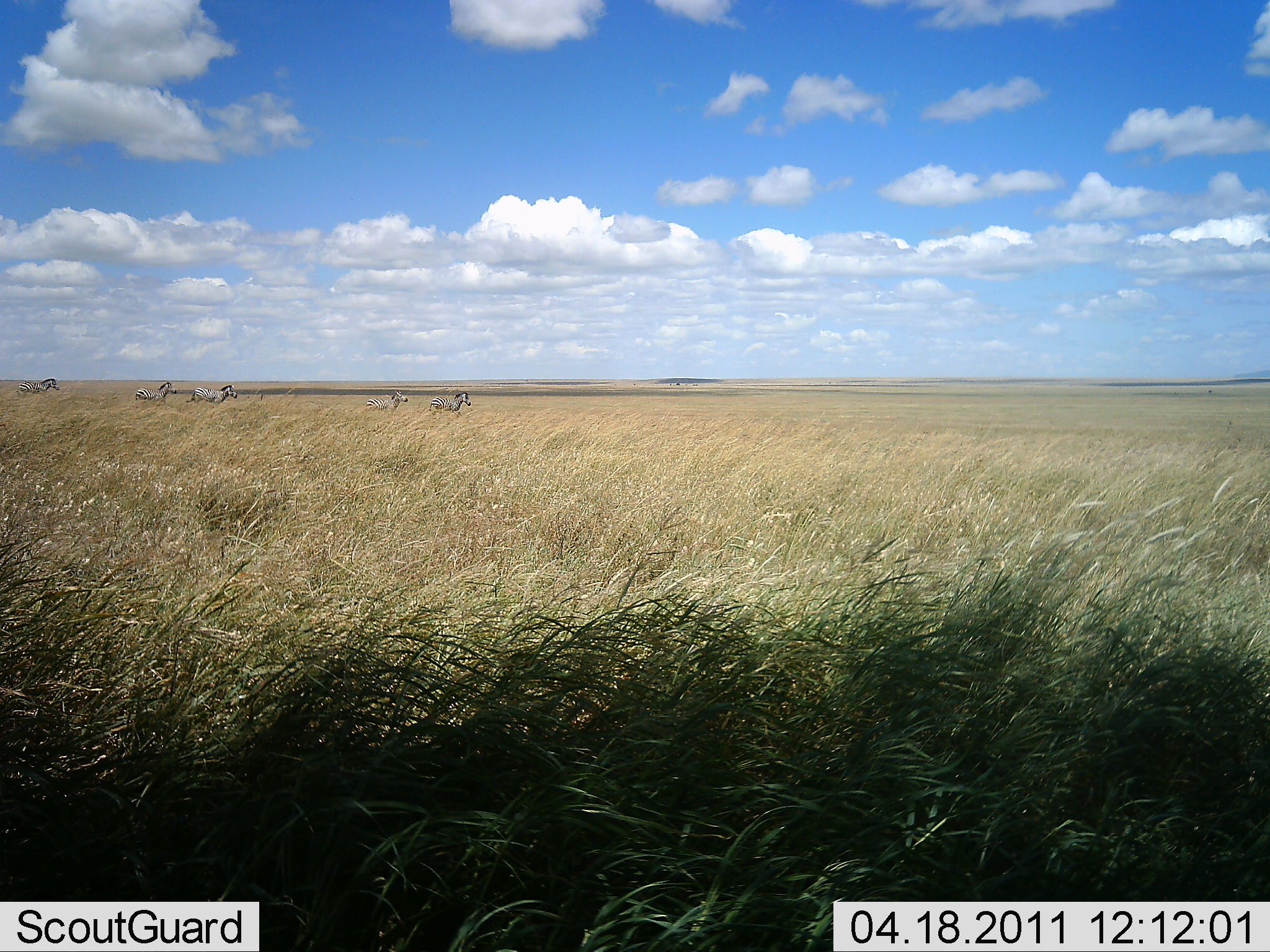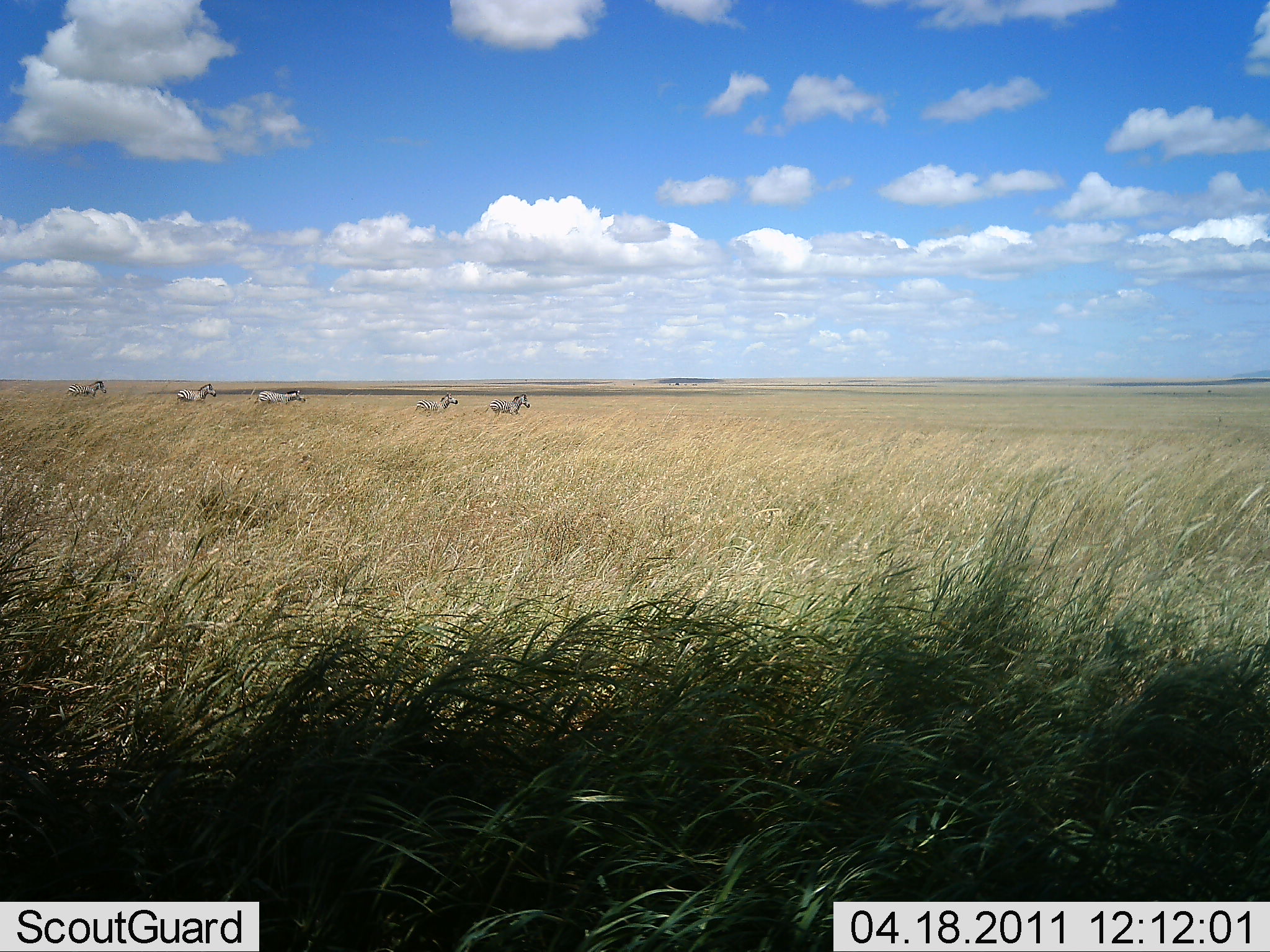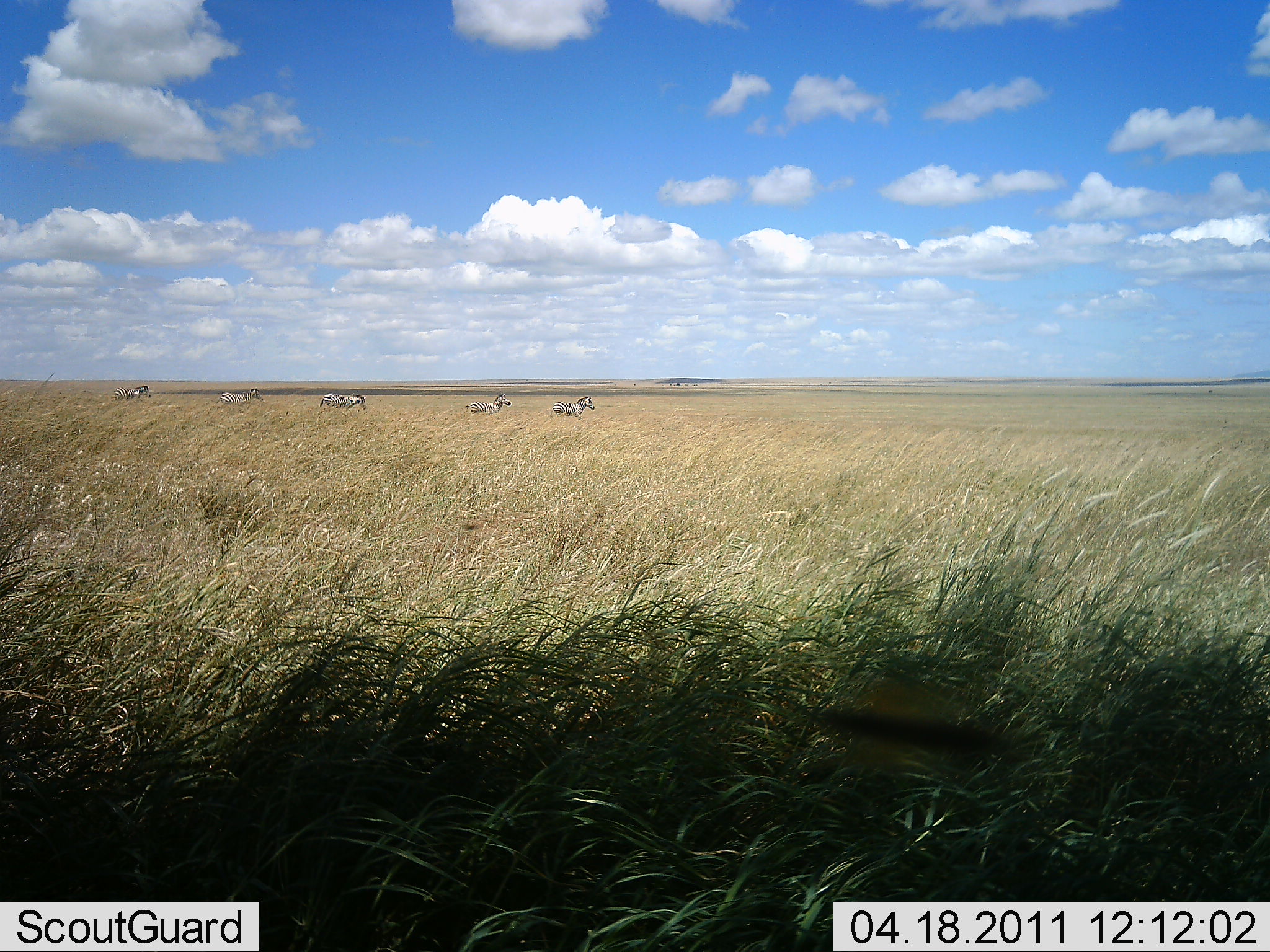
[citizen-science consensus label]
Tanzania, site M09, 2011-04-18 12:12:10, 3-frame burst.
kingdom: Animalia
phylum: Chordata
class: Mammalia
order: Perissodactyla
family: Equidae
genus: Equus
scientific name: Equus quagga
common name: plains zebra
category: zebra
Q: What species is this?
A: Zebra (plains zebra) (Equus quagga).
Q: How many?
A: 5.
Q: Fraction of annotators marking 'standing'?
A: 9%.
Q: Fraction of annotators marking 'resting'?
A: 0%.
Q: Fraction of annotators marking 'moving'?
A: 100%.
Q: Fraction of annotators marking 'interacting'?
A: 0%.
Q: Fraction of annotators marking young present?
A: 0%.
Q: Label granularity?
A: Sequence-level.